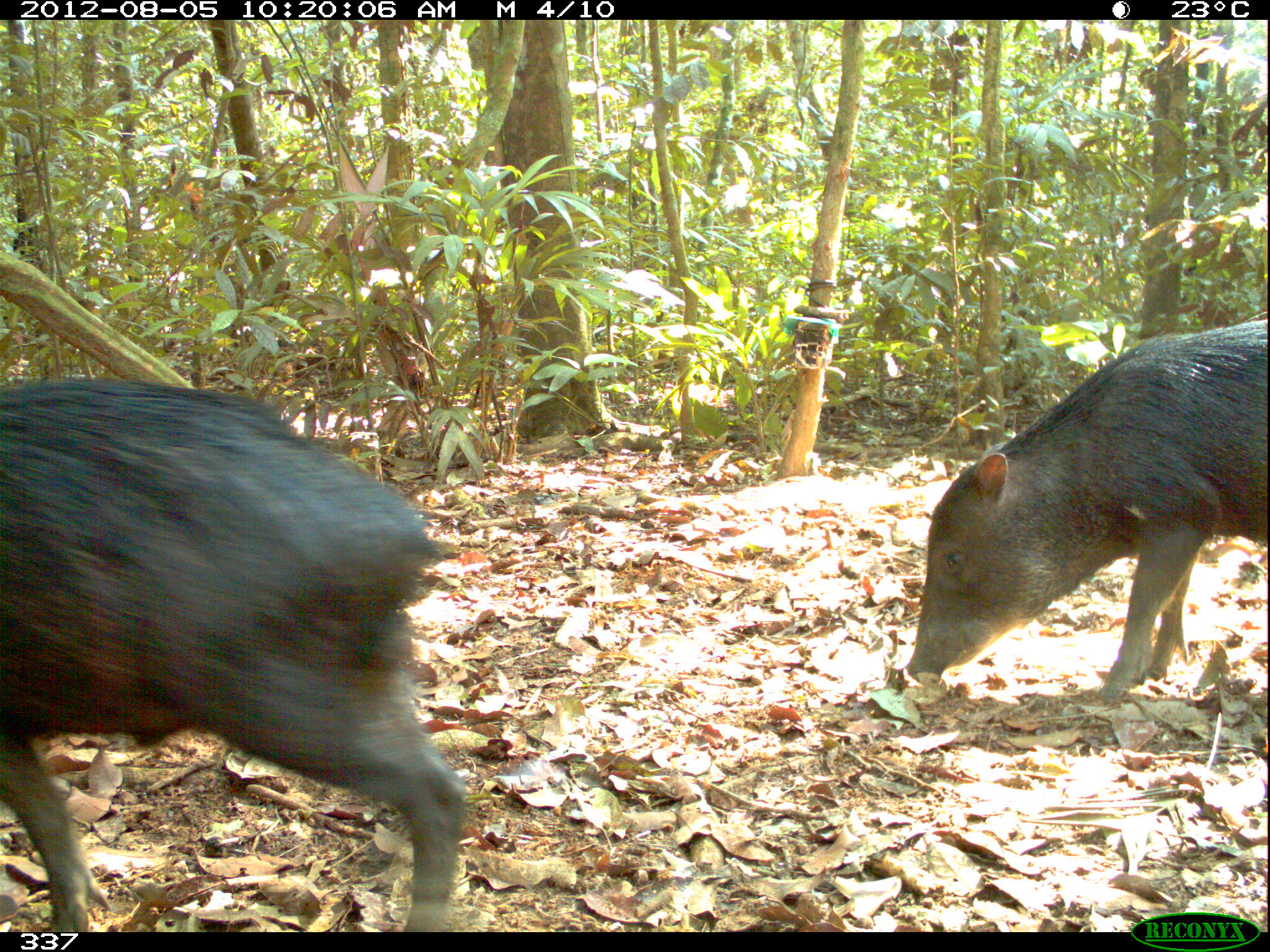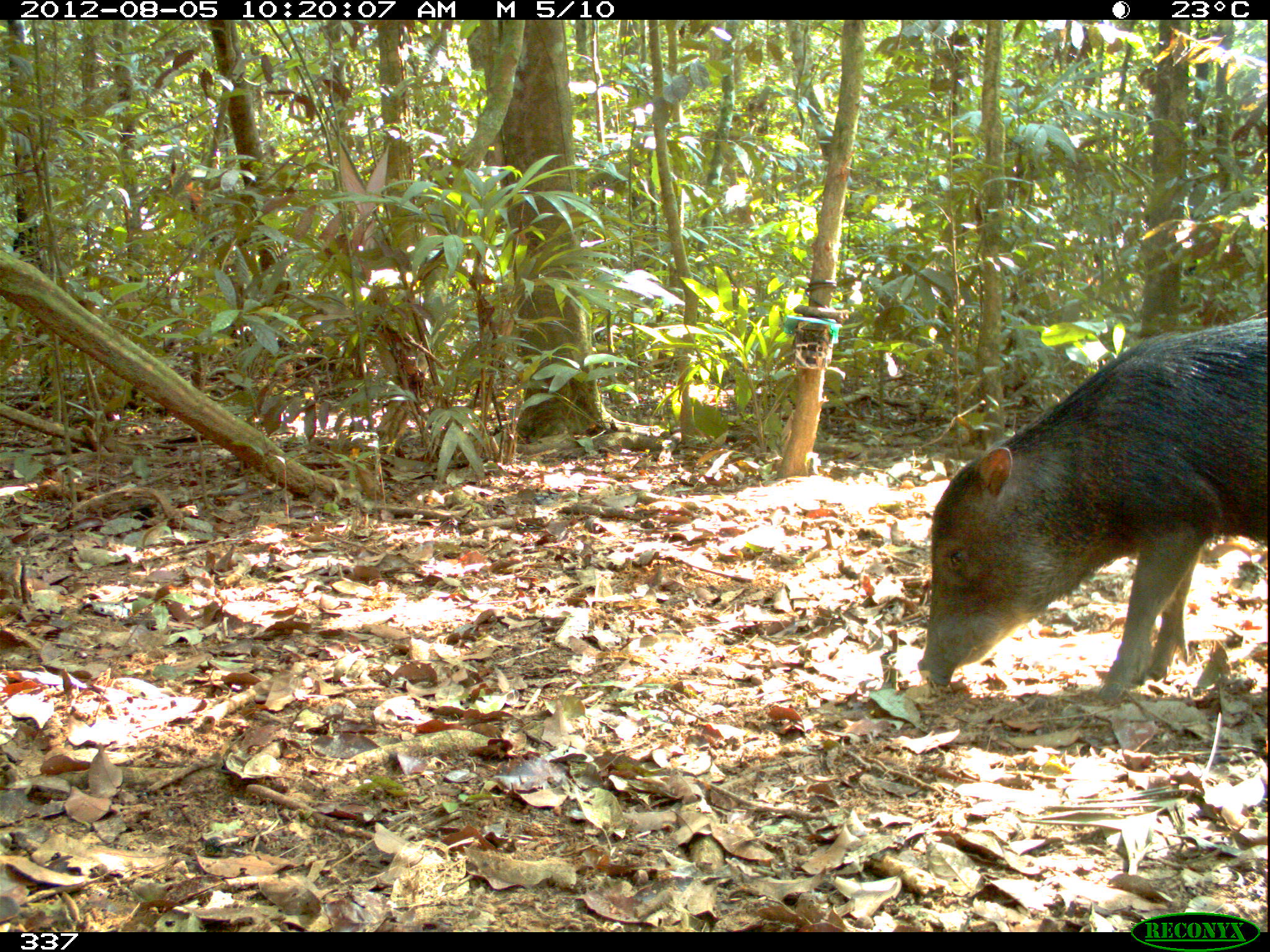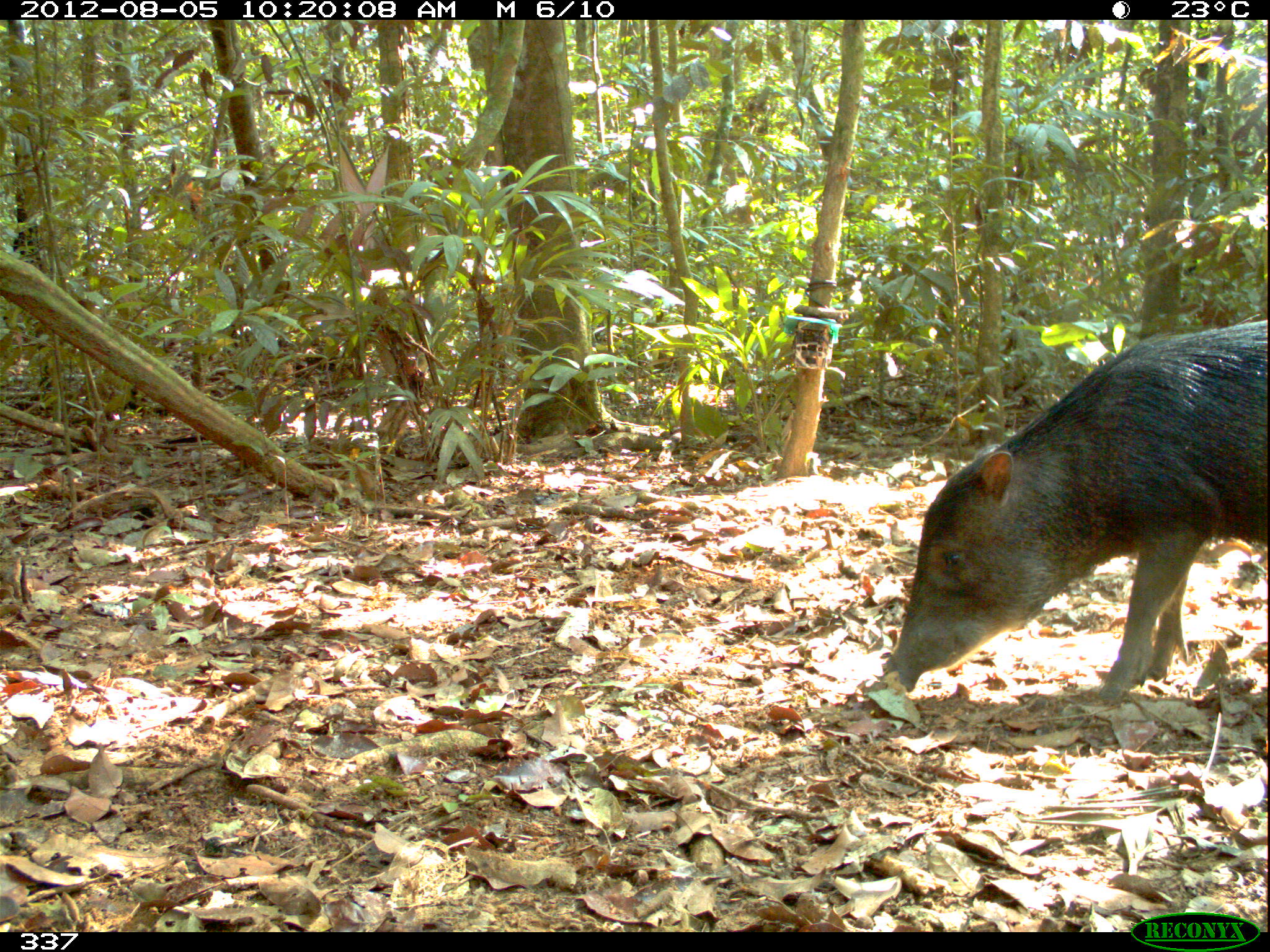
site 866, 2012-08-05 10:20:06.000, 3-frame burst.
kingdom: Animalia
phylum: Chordata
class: Mammalia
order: Artiodactyla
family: Tayassuidae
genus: Tayassu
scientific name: Tayassu pecari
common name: white-lipped peccary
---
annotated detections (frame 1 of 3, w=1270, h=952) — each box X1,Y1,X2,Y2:
tayassu pecari: 0,376,474,932; 904,321,1265,707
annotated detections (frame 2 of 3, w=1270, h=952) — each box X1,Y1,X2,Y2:
tayassu pecari: 913,320,1270,704